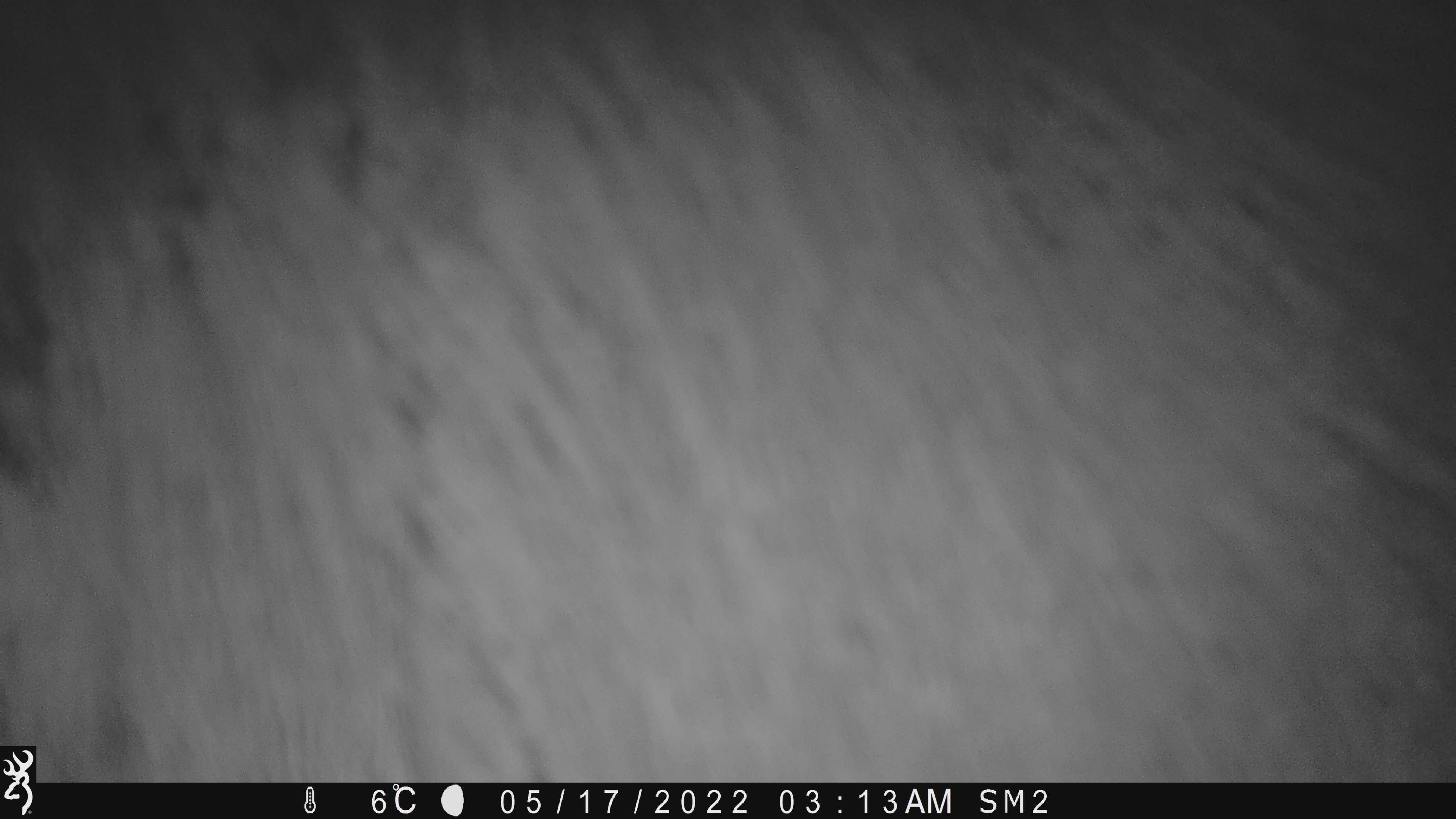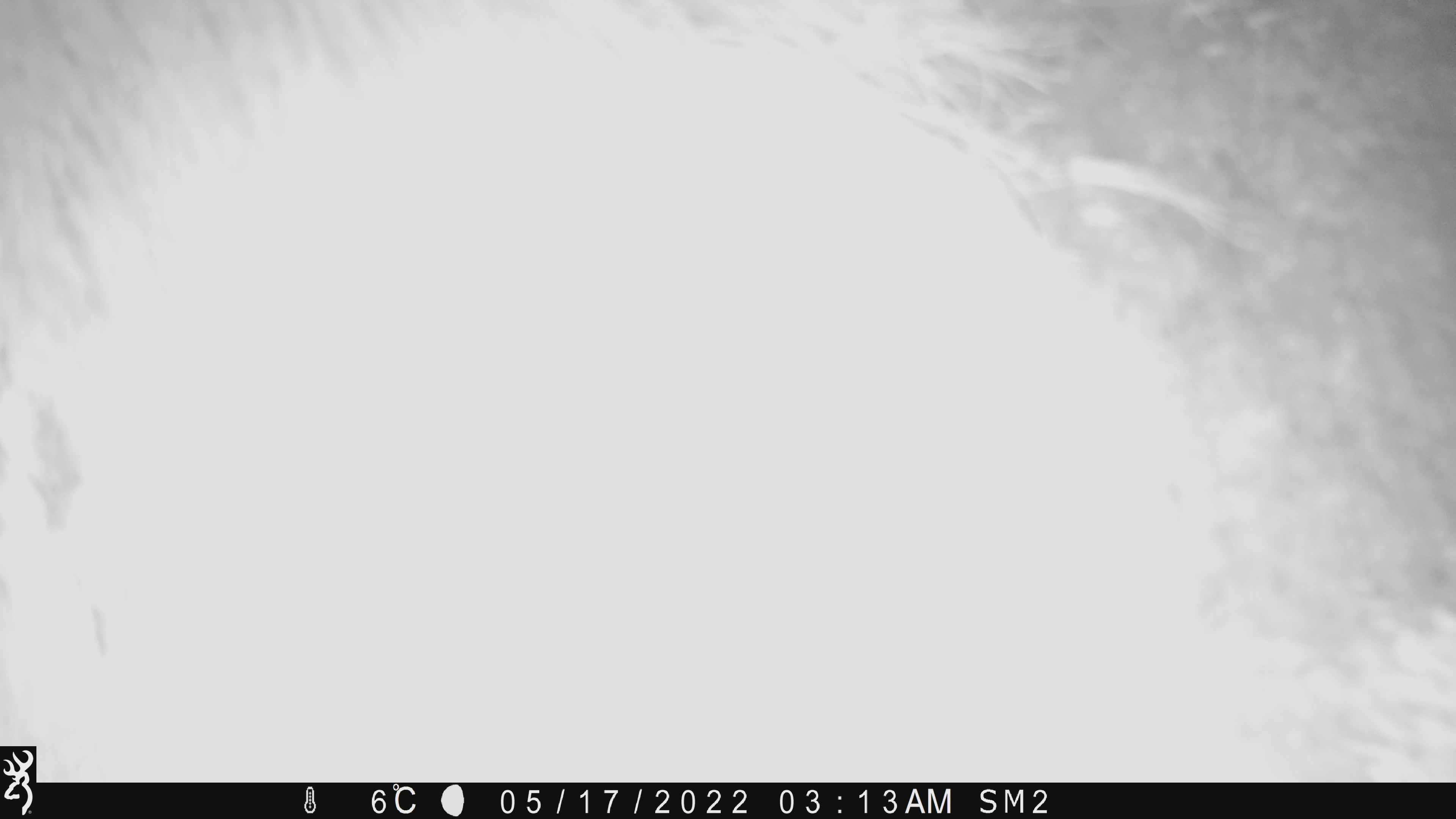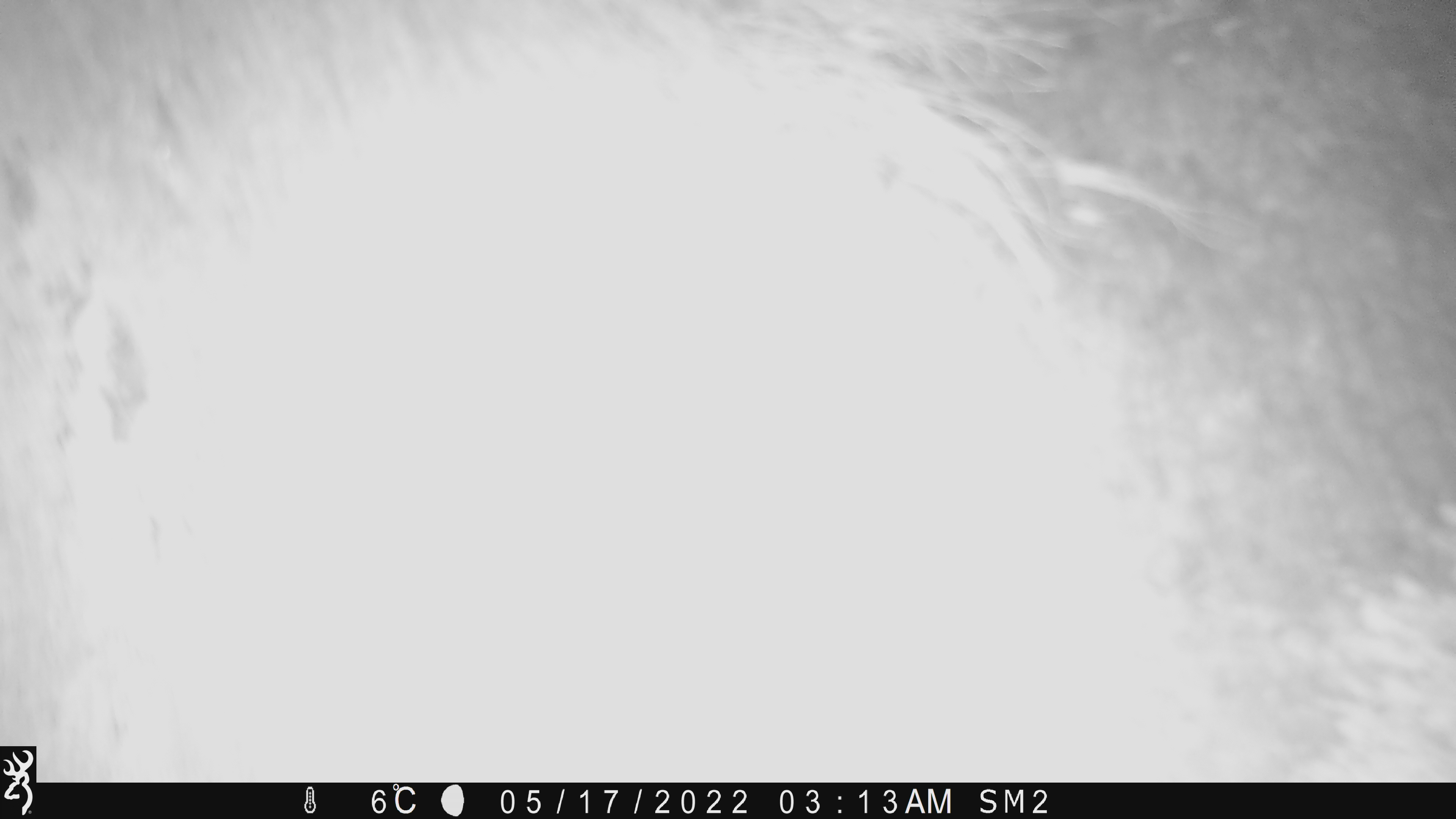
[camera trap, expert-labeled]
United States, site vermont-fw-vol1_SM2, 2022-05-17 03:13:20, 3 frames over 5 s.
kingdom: Animalia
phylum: Chordata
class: Mammalia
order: Artiodactyla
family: Cervidae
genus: Alces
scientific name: Alces alces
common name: moose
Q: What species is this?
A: Moose (Alces alces).